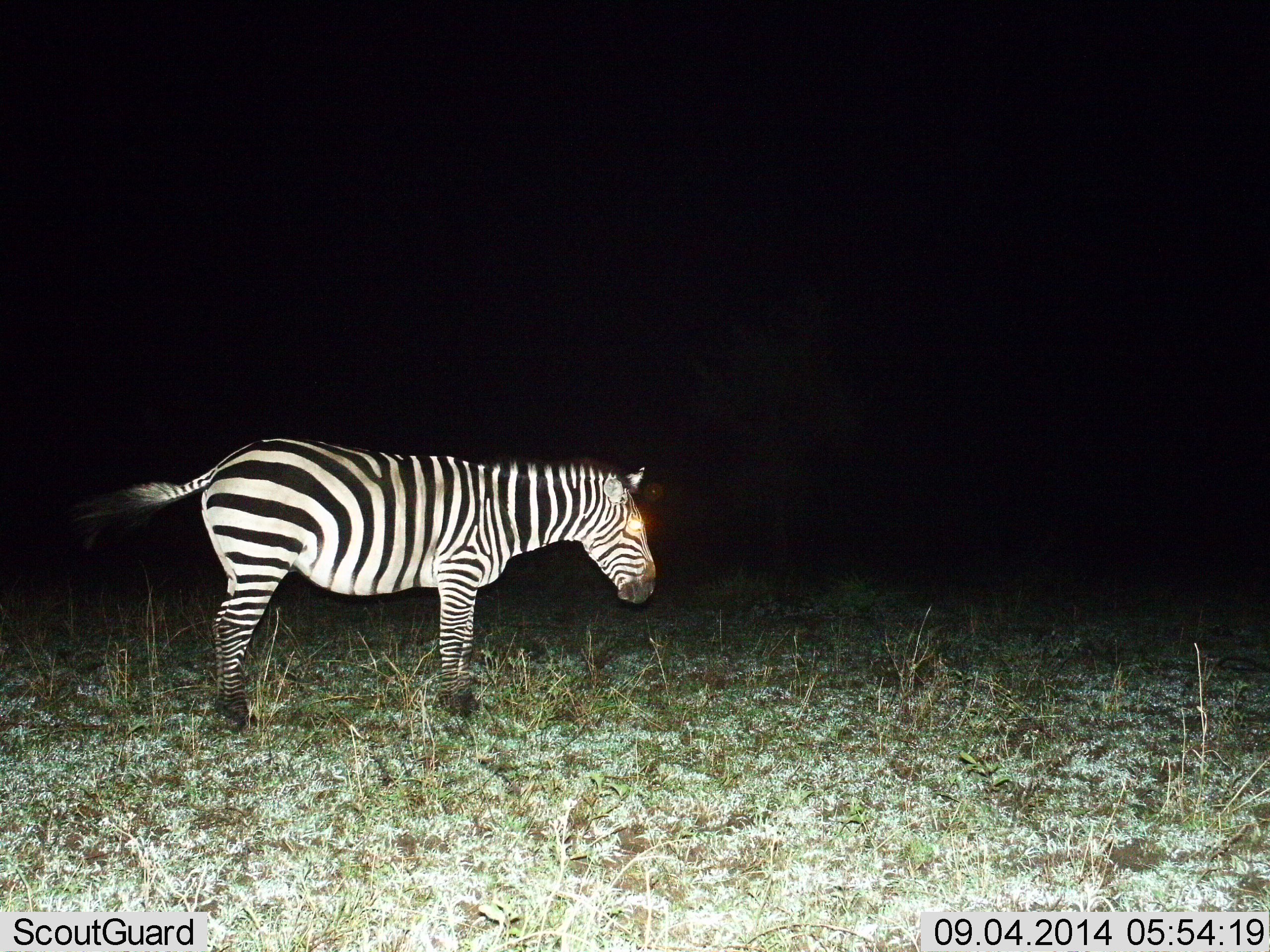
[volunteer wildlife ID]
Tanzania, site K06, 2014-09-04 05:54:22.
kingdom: Animalia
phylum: Chordata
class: Mammalia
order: Perissodactyla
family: Equidae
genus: Equus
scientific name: Equus quagga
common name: plains zebra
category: zebra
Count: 1.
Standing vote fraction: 100%.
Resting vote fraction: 0%.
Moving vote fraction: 0%.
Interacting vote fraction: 0%.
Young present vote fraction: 0%.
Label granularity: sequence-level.